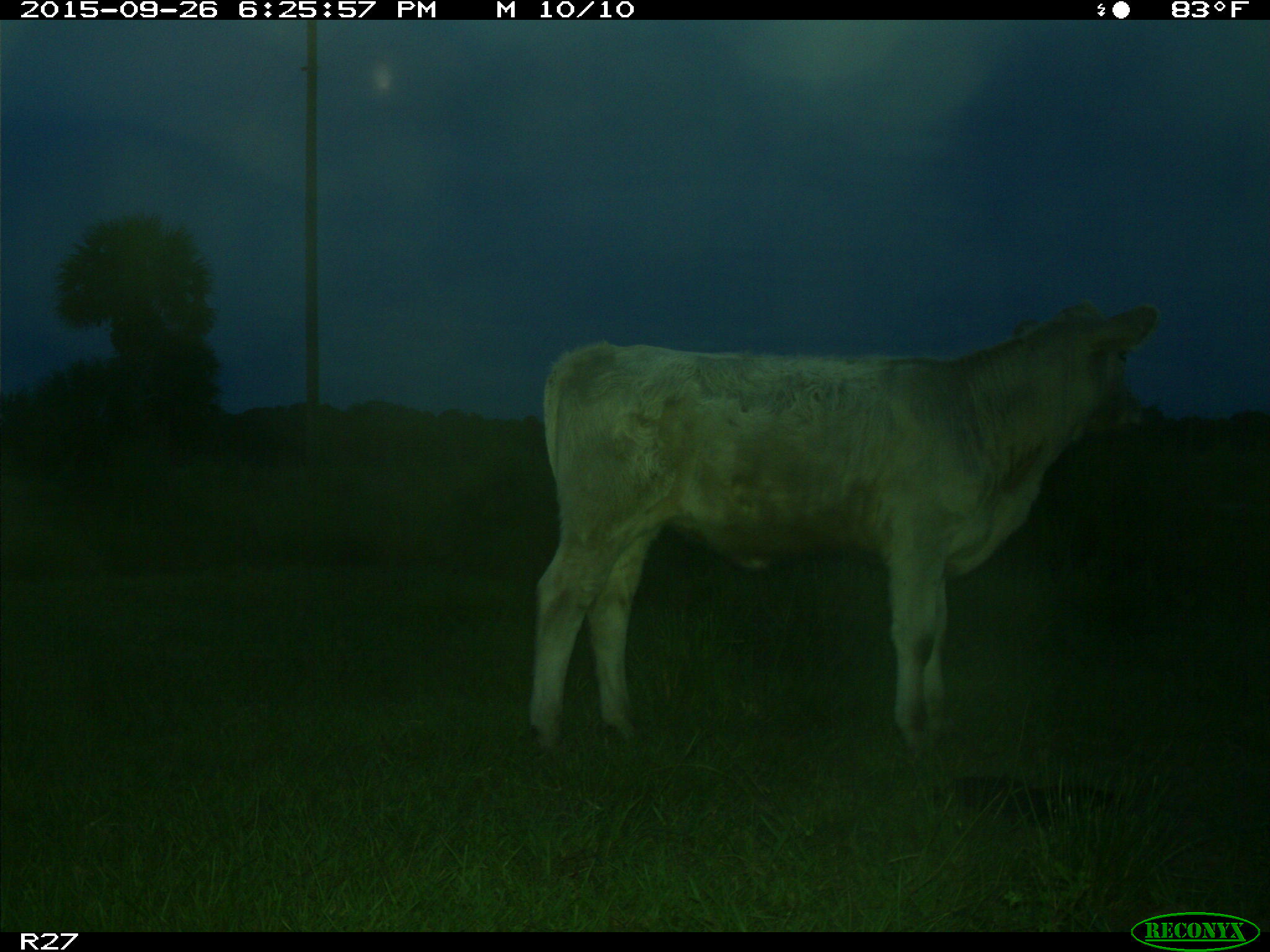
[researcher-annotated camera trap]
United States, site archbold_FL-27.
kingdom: Animalia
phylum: Chordata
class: Mammalia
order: Artiodactyla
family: Bovidae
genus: Bos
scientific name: Bos taurus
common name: domestic cow